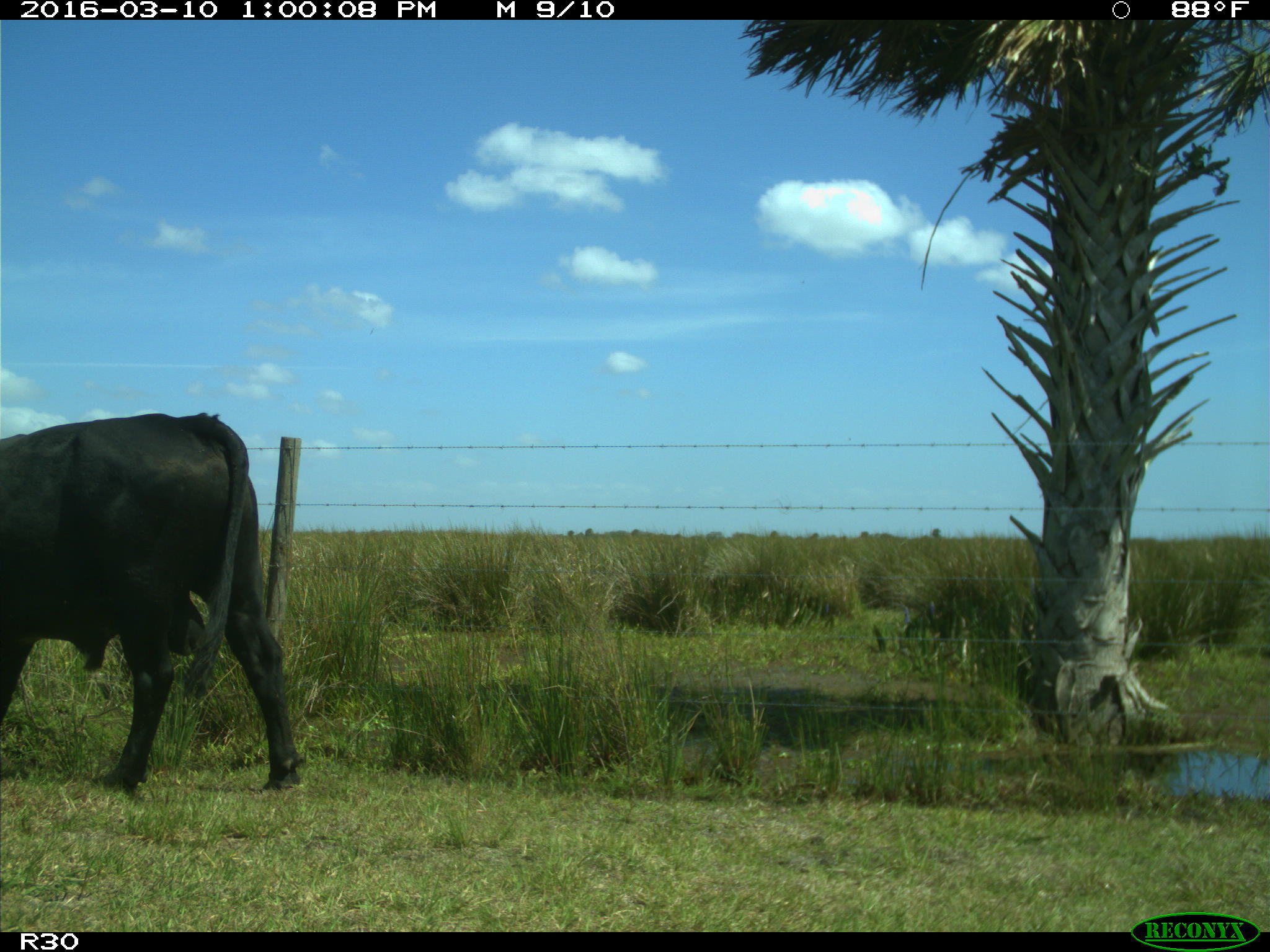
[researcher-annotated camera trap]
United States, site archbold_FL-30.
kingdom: Animalia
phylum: Chordata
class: Mammalia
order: Artiodactyla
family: Bovidae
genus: Bos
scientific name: Bos taurus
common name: domestic cow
Bos taurus (domestic cow).